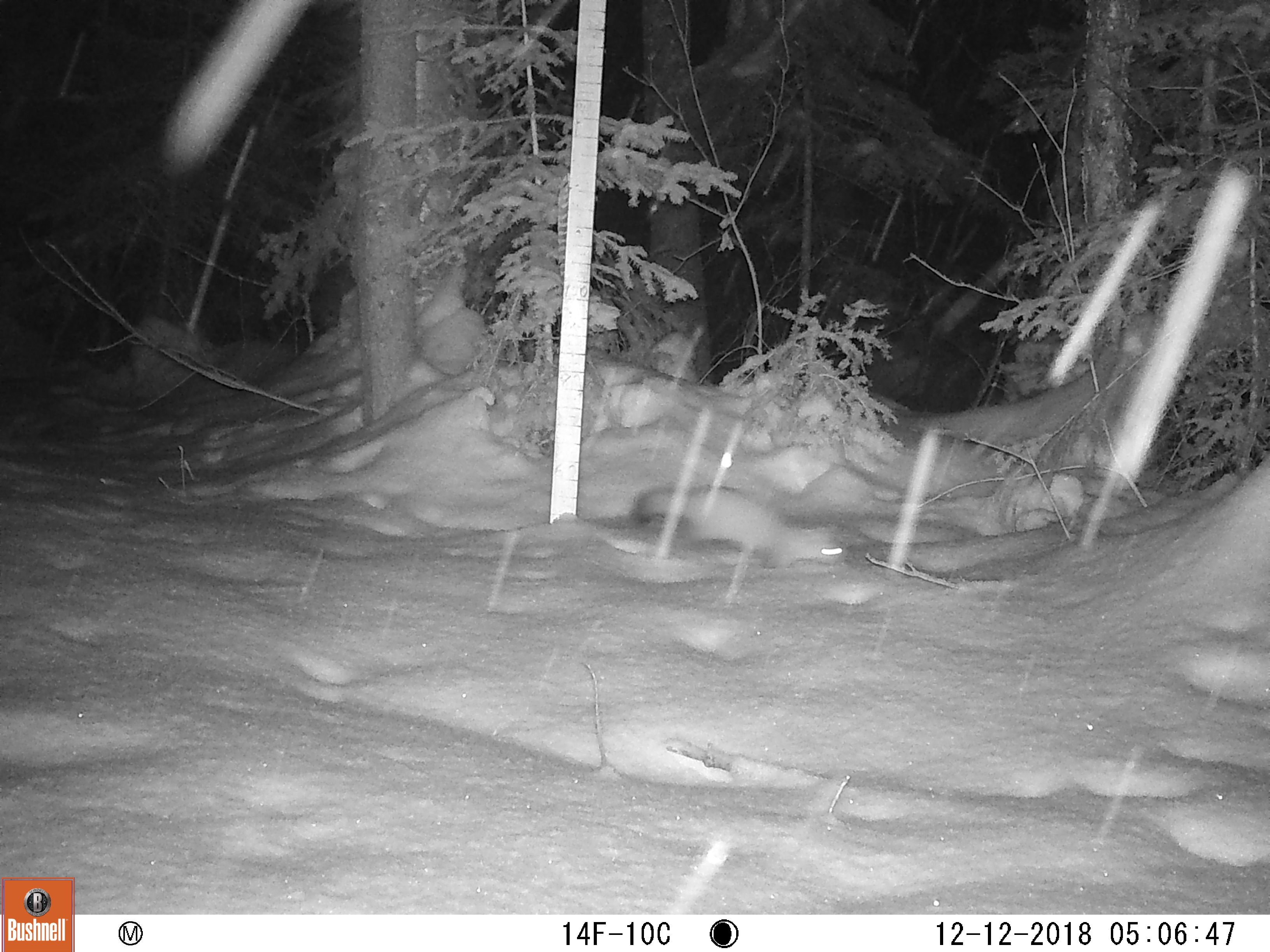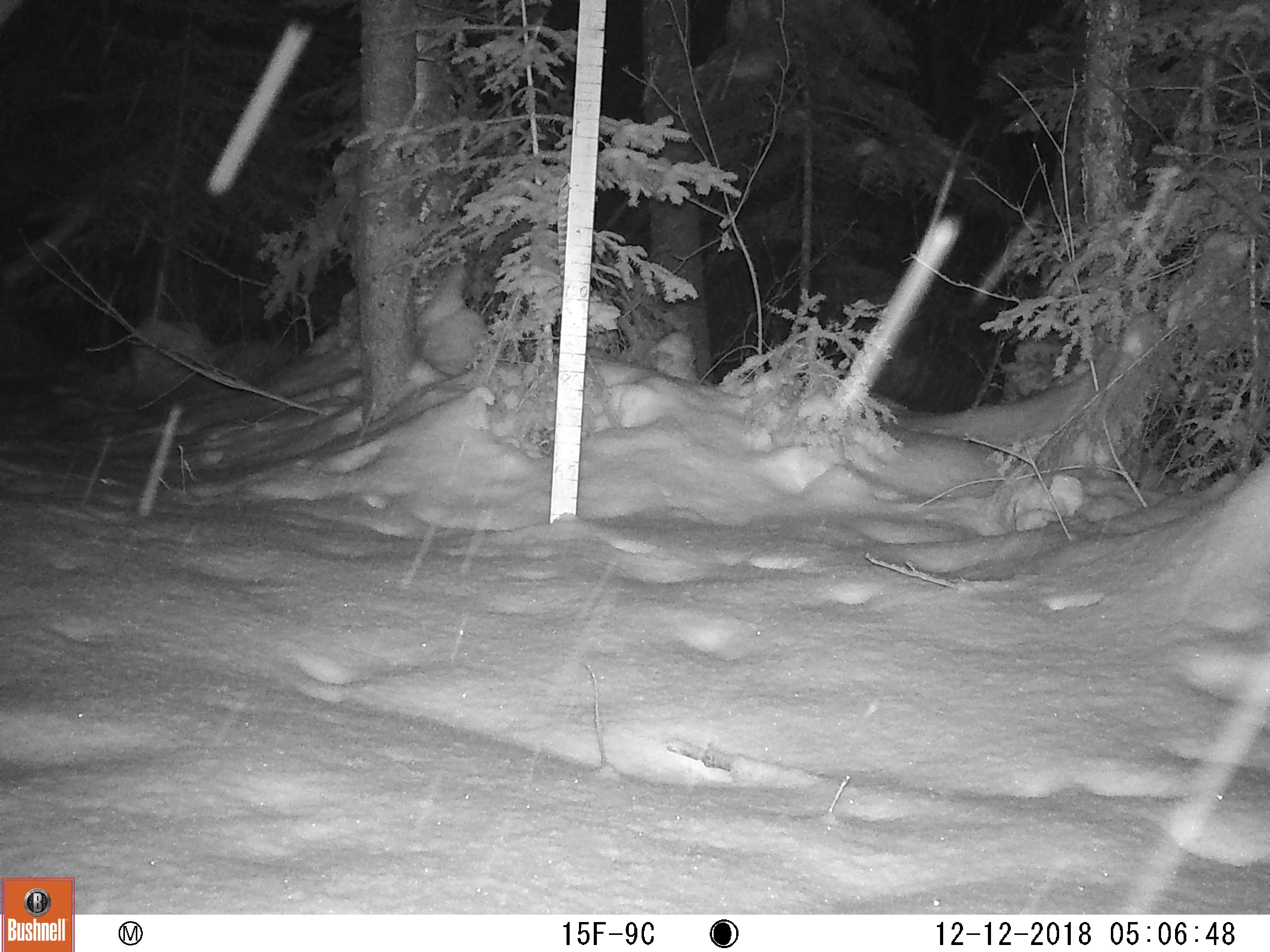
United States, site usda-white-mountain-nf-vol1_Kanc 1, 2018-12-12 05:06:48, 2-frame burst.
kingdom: Animalia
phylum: Chordata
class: Mammalia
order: Carnivora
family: Mustelidae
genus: Martes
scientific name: Martes americana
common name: american marten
American marten (Martes americana).